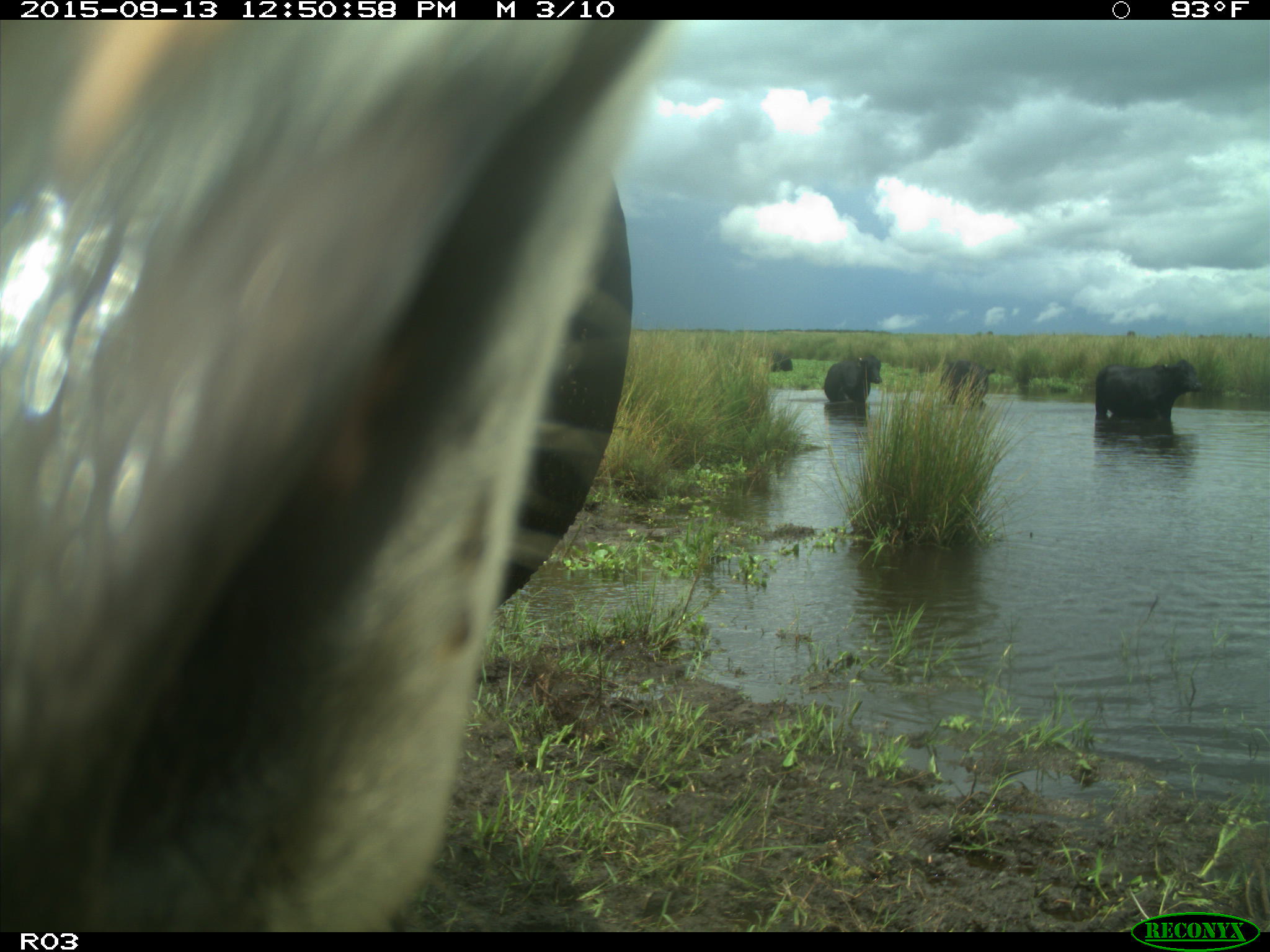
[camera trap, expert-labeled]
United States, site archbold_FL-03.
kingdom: Animalia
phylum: Chordata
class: Mammalia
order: Artiodactyla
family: Bovidae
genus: Bos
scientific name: Bos taurus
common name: domestic cow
Bos taurus (domestic cow).